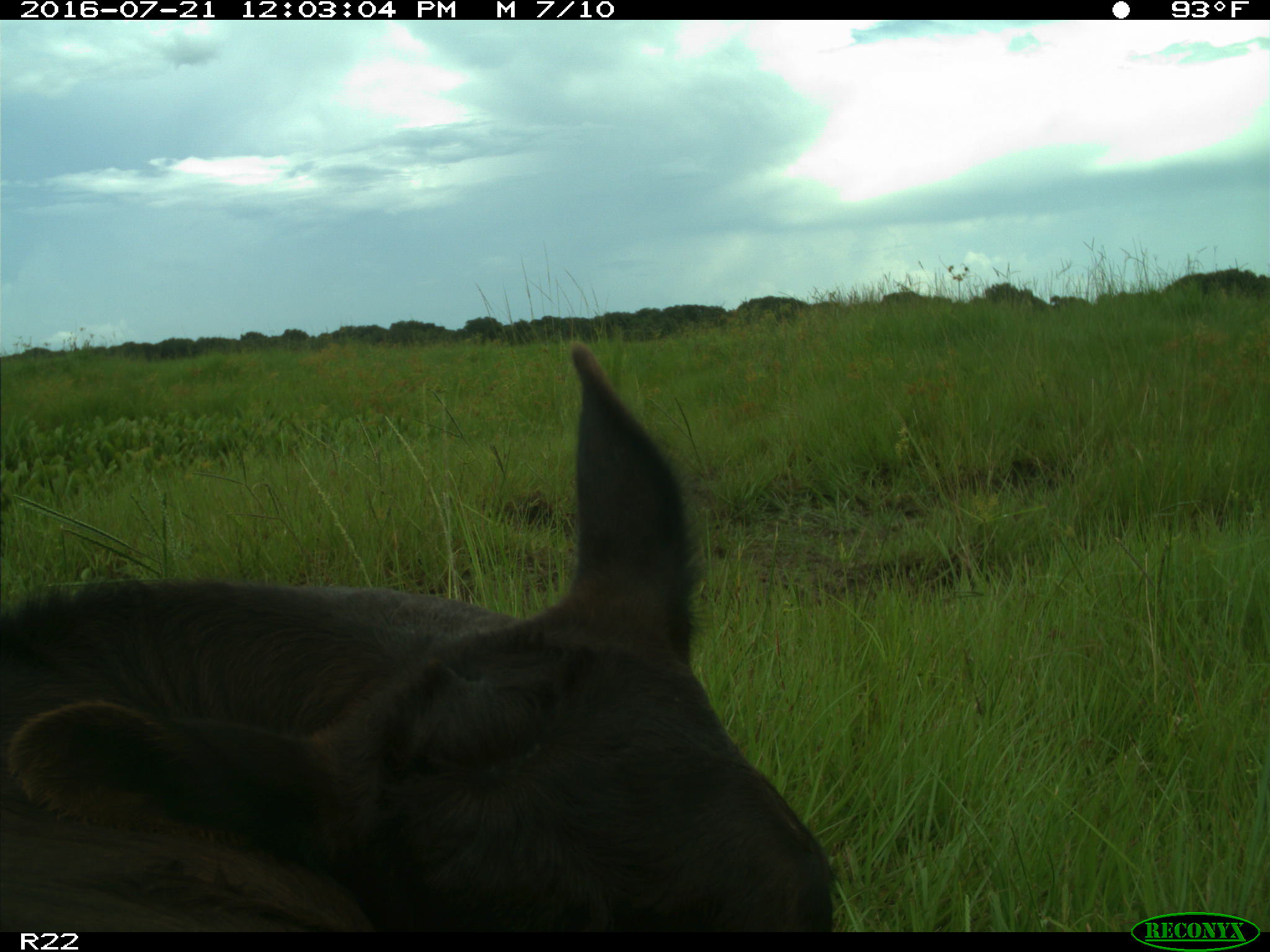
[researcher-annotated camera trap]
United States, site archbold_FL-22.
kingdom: Animalia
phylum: Chordata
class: Mammalia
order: Artiodactyla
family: Bovidae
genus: Bos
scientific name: Bos taurus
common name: domestic cow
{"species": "Bos taurus (domestic cow)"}